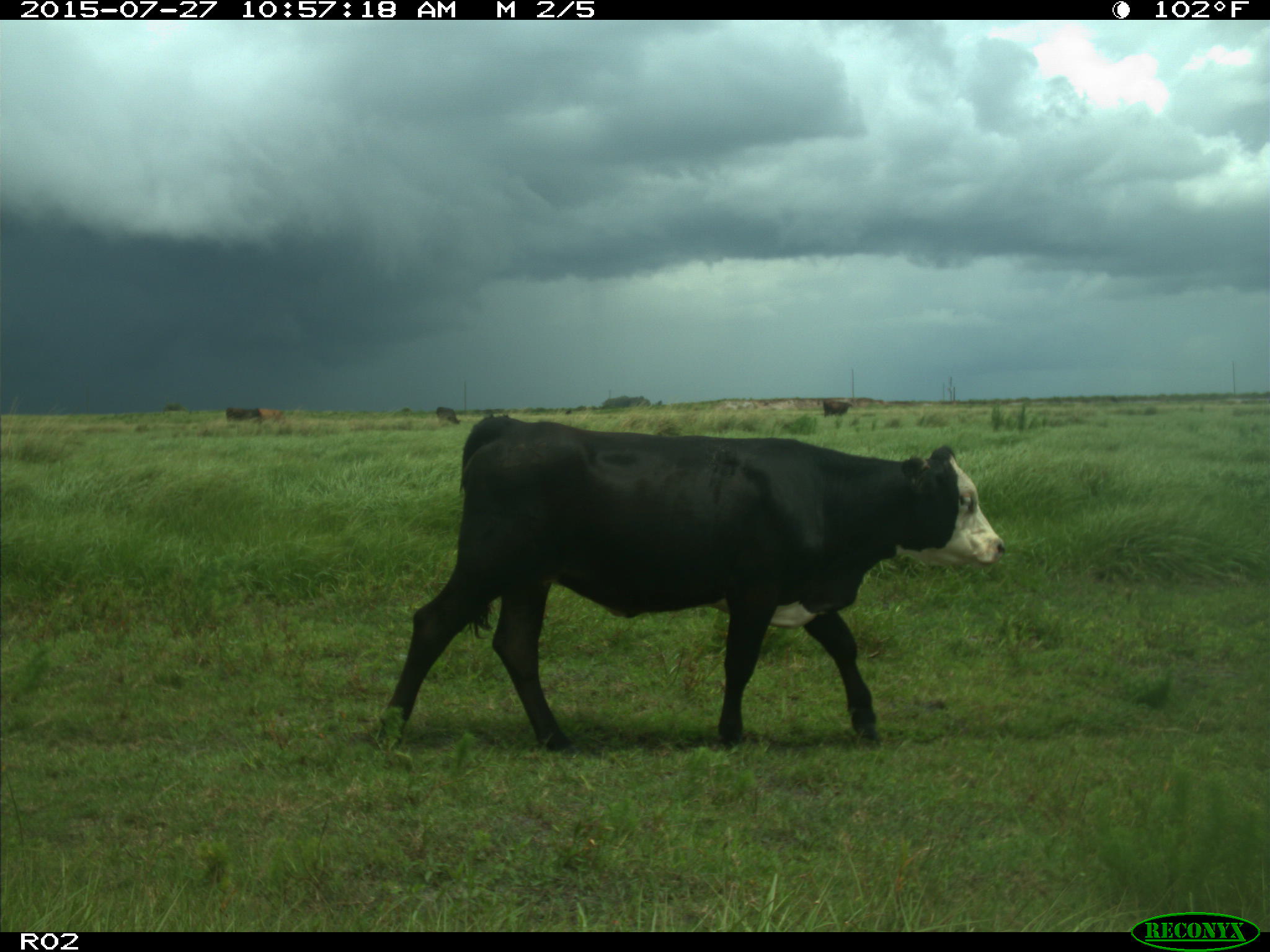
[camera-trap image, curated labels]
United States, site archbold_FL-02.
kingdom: Animalia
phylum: Chordata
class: Mammalia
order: Artiodactyla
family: Bovidae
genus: Bos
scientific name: Bos taurus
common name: domestic cow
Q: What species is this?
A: Bos taurus (domestic cow).